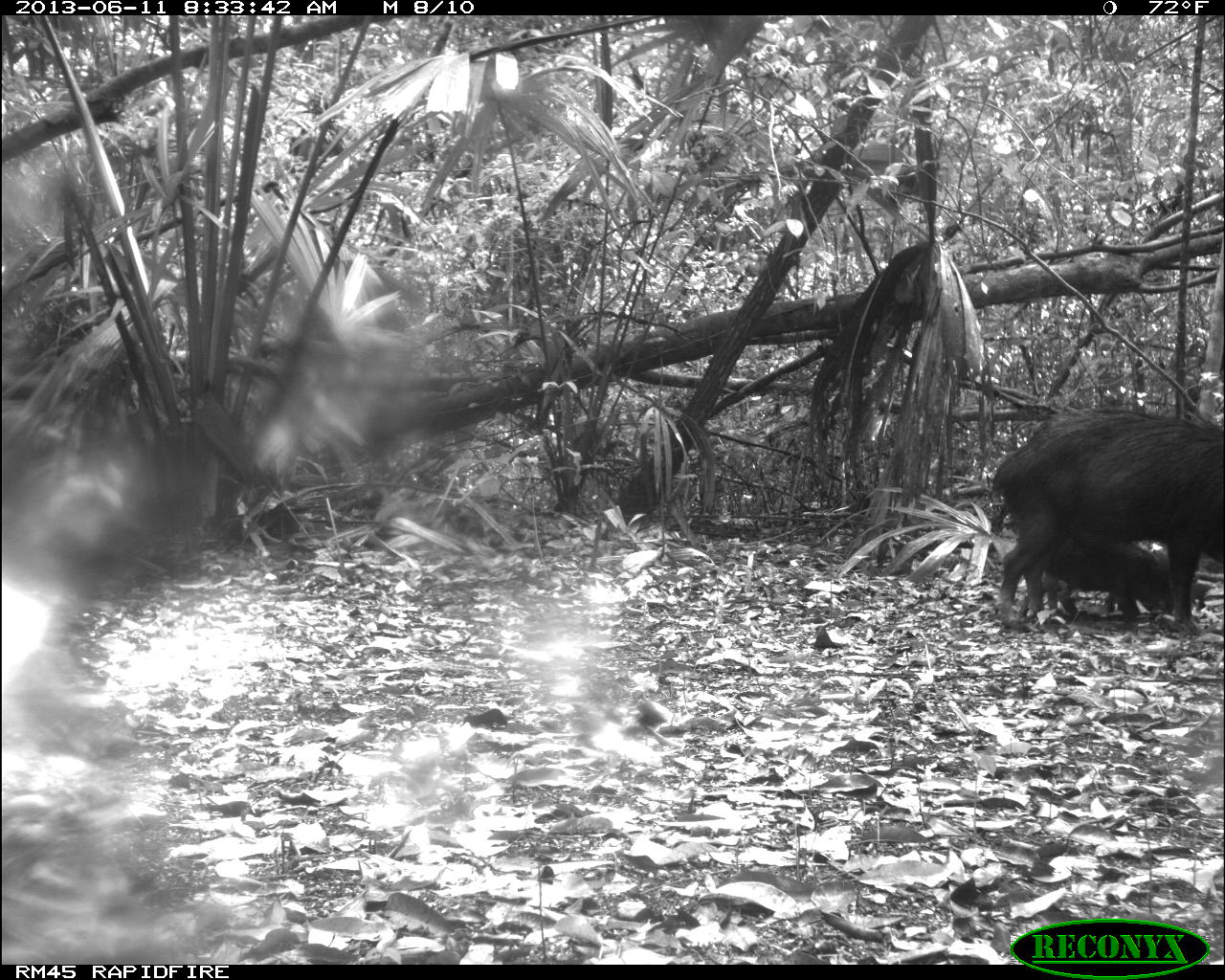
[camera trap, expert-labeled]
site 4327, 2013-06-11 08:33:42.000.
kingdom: Animalia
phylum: Chordata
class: Mammalia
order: Artiodactyla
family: Tayassuidae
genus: Tayassu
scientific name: Tayassu pecari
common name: white-lipped peccary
Tayassu pecari (white-lipped peccary), count 5.